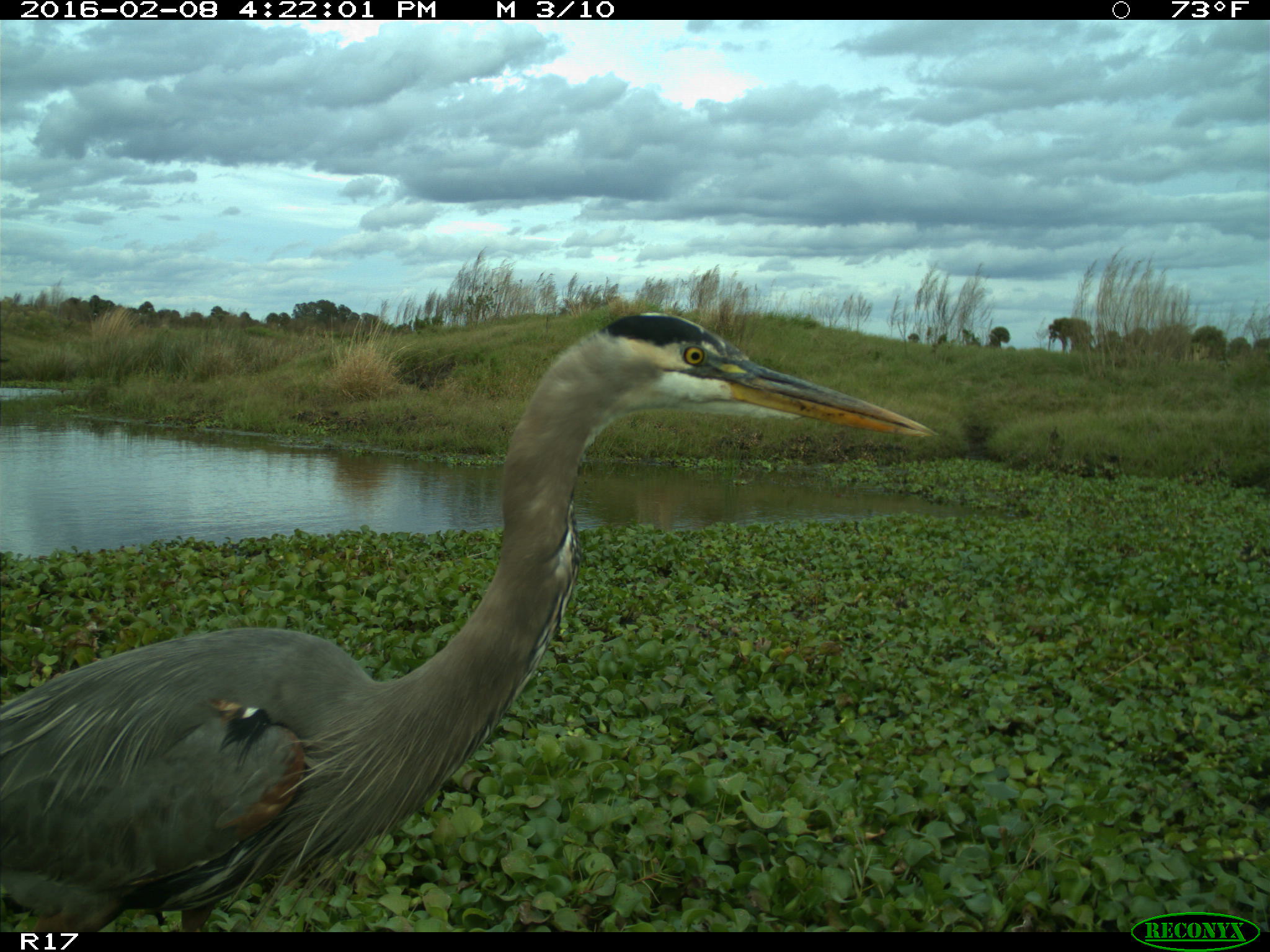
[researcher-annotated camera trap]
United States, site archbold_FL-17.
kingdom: Animalia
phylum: Chordata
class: Aves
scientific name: Aves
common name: birds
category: unidentified bird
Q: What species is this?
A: Unidentified bird (birds) (Aves).